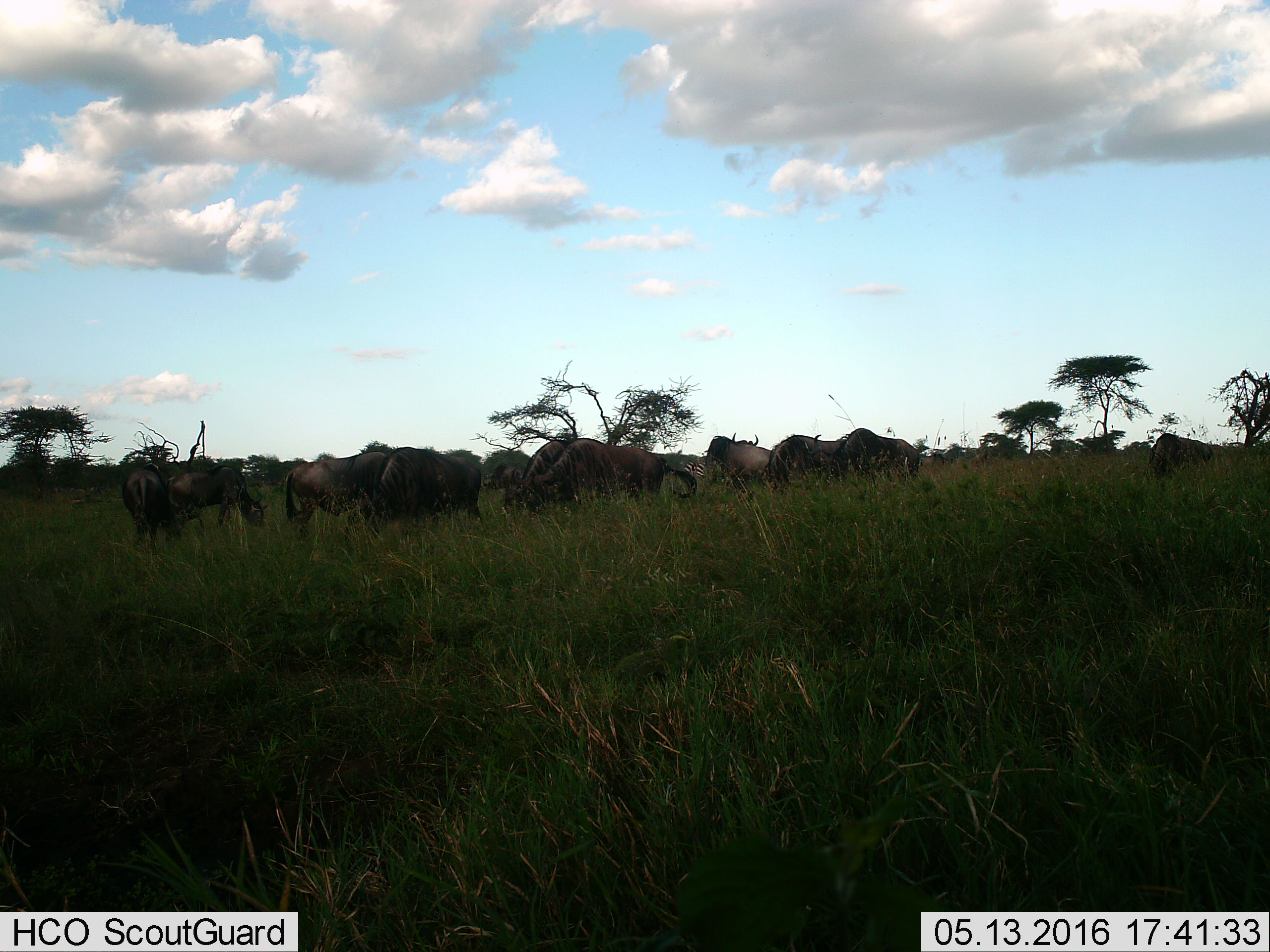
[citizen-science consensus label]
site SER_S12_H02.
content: unidentified animal